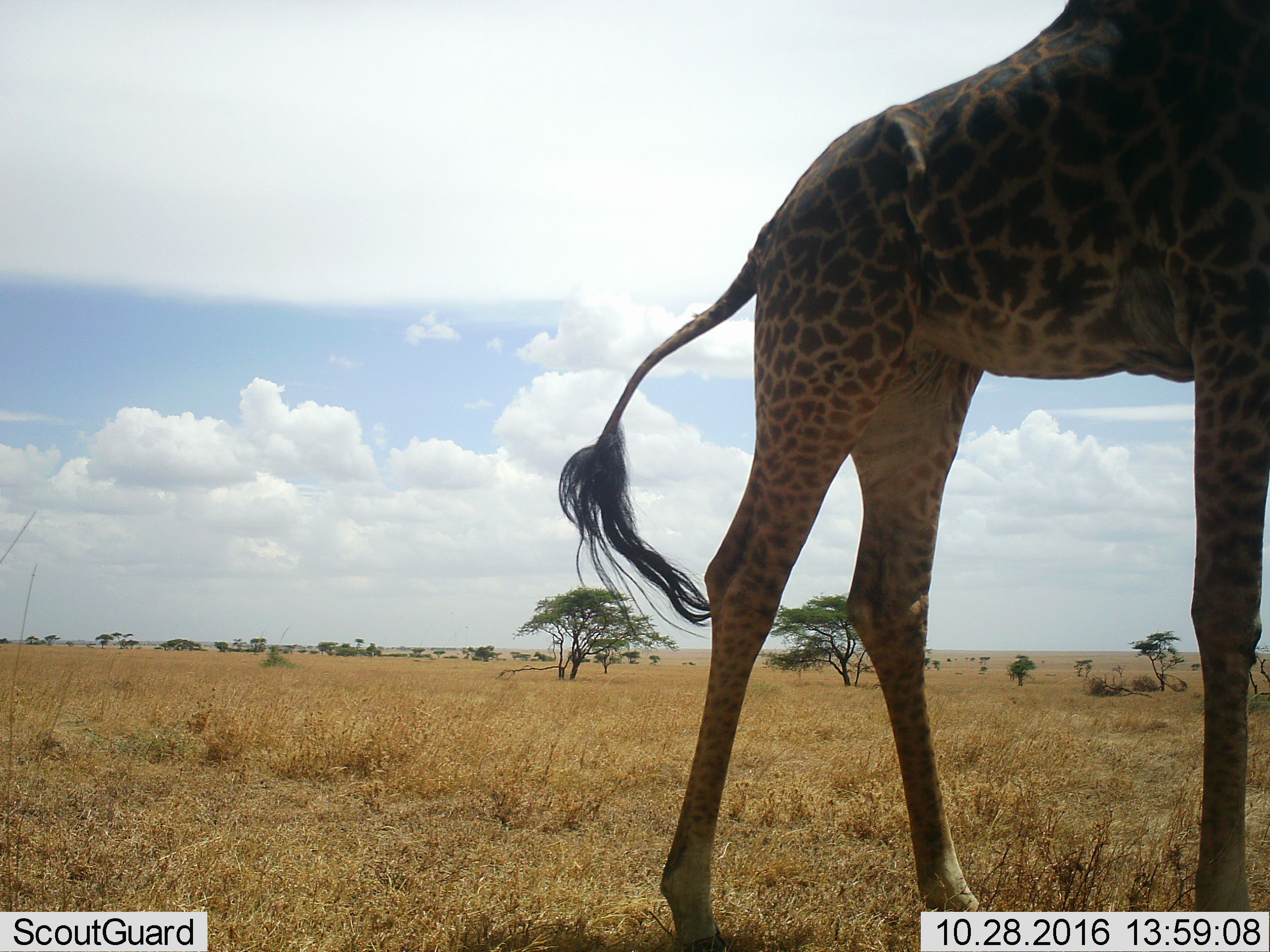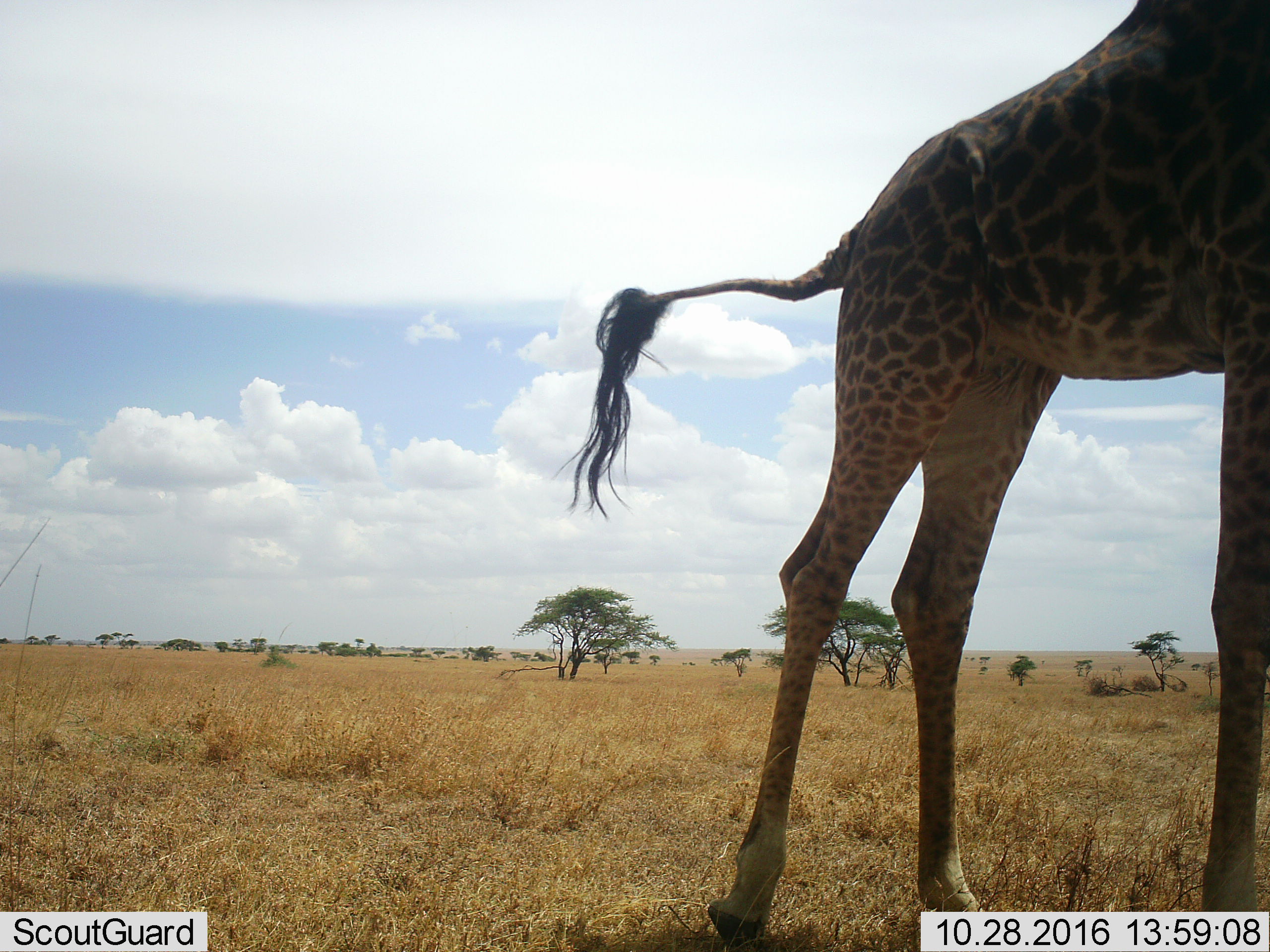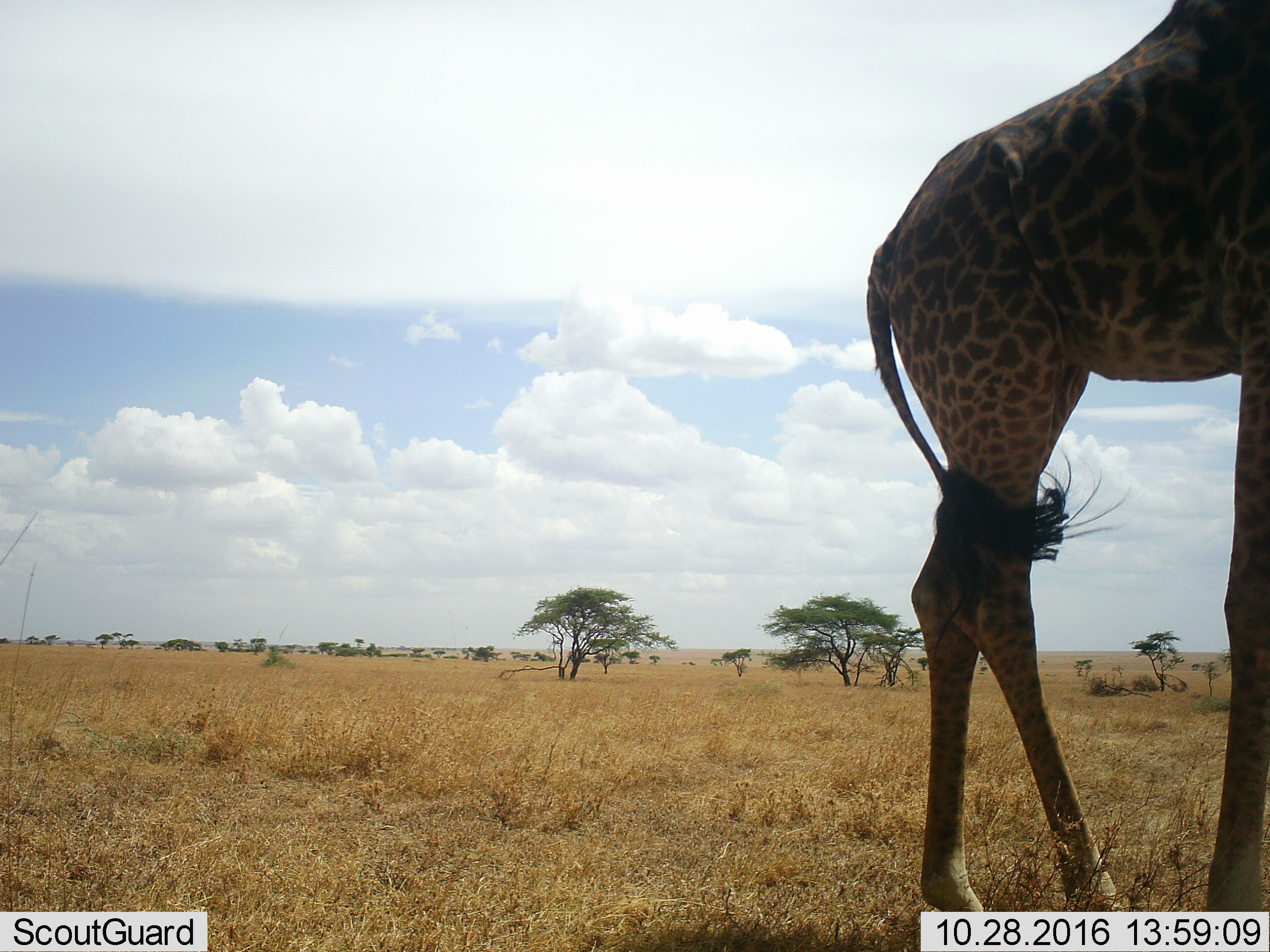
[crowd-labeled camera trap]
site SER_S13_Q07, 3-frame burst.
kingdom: Animalia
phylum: Chordata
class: Mammalia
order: Artiodactyla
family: Giraffidae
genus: Giraffa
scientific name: Giraffa camelopardalis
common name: giraffe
Giraffe (Giraffa camelopardalis), count 1. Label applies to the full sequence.